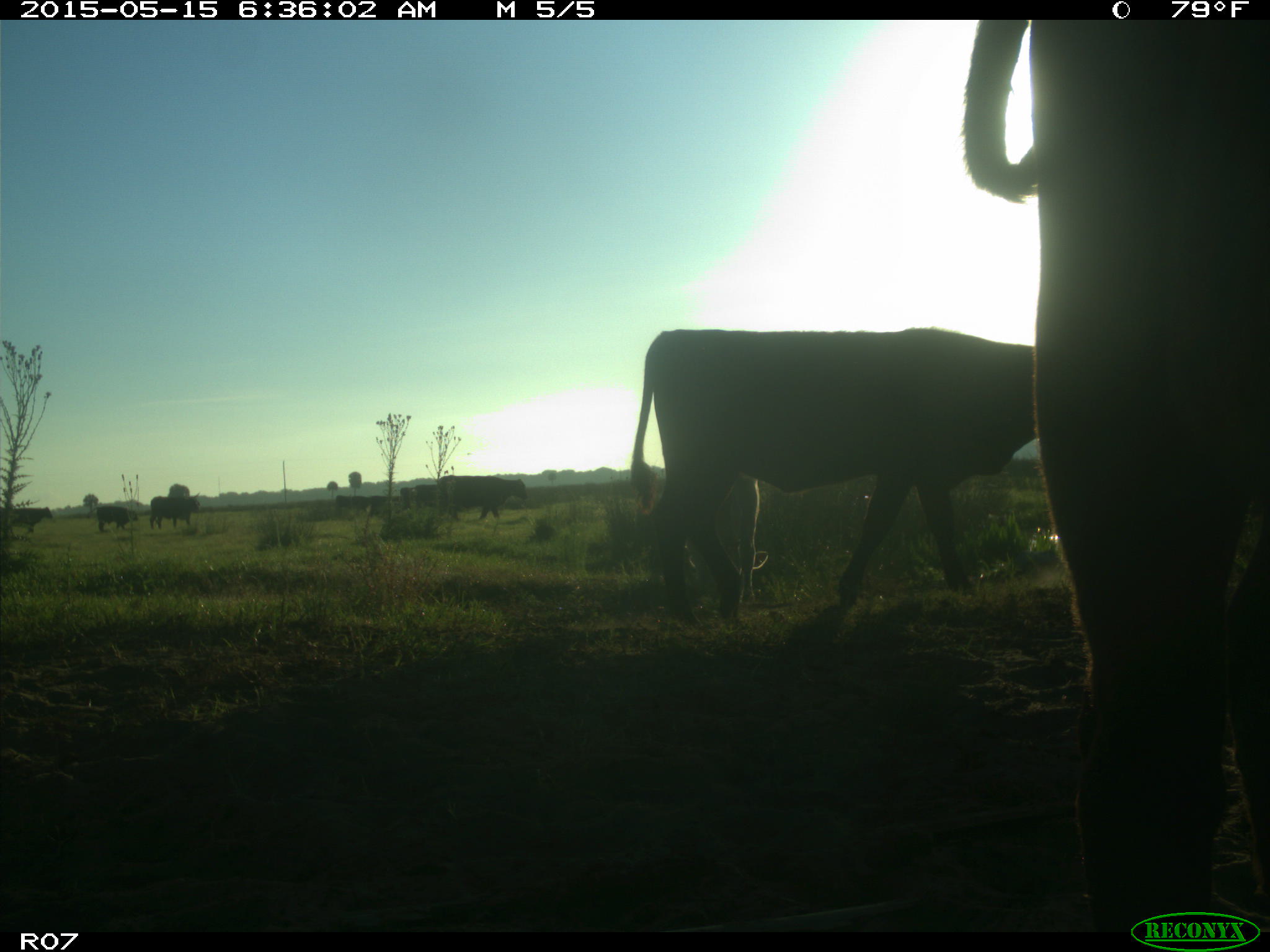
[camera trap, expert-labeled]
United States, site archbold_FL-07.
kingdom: Animalia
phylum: Chordata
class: Mammalia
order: Artiodactyla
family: Bovidae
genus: Bos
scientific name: Bos taurus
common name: domestic cow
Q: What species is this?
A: Bos taurus (domestic cow).